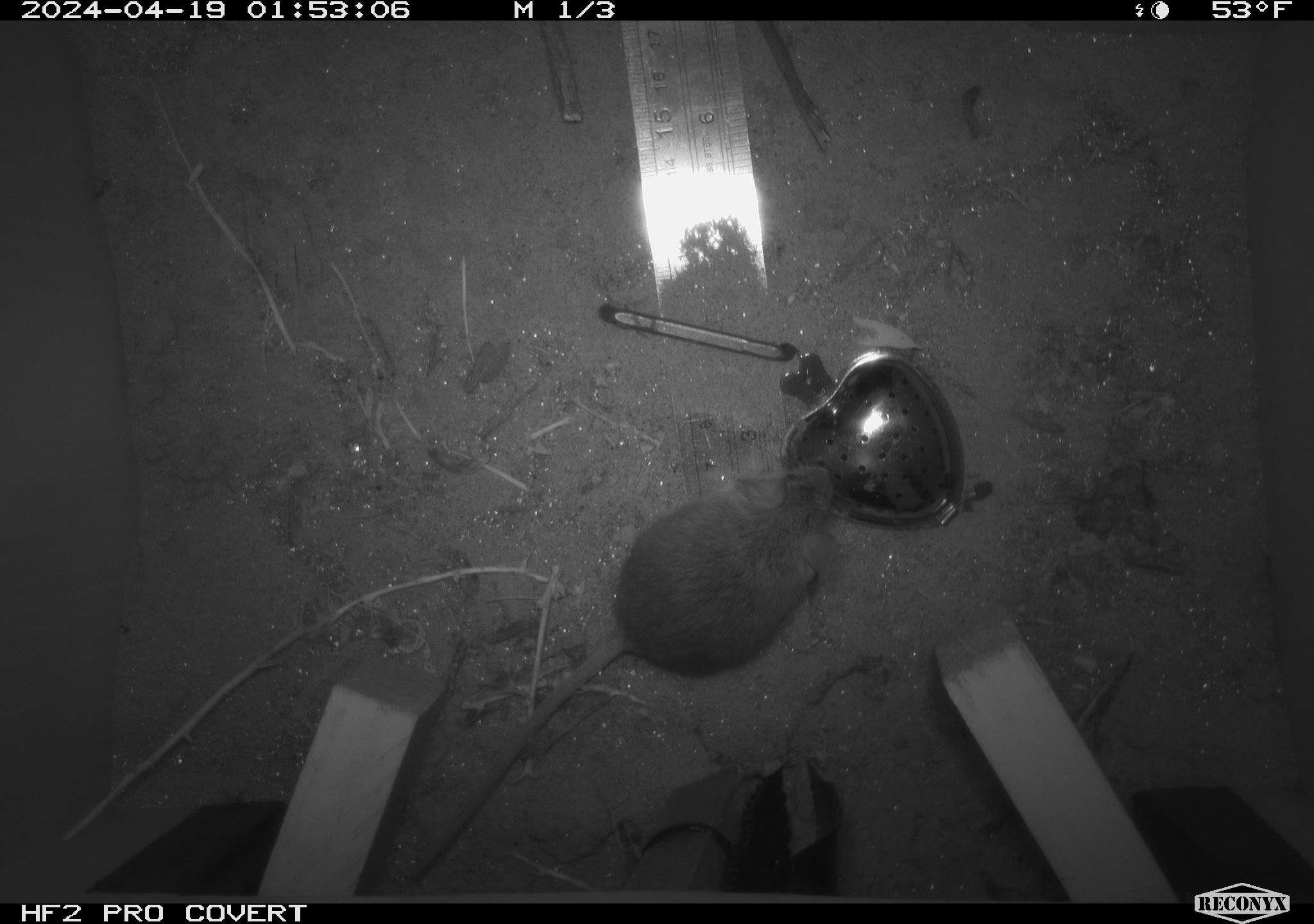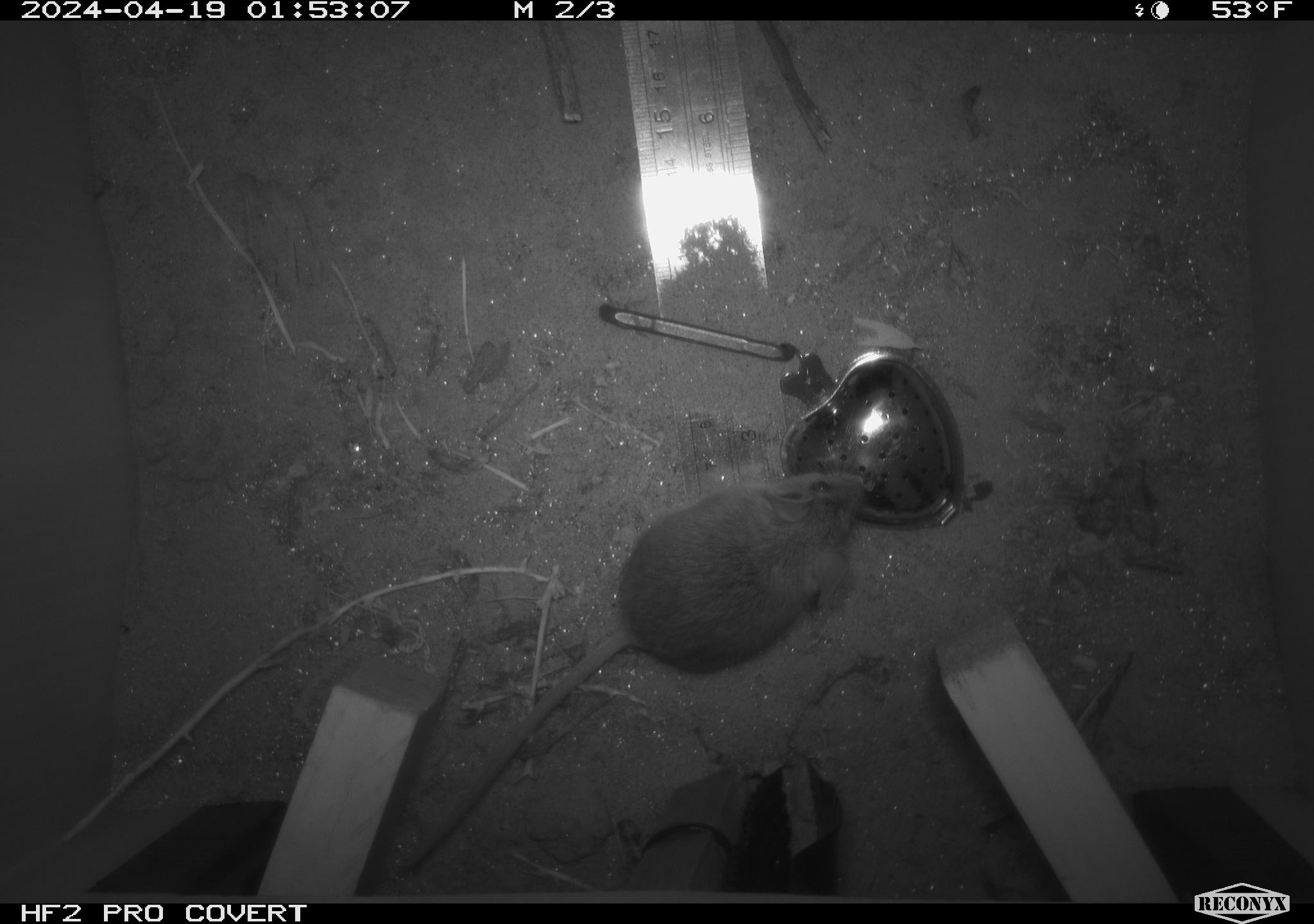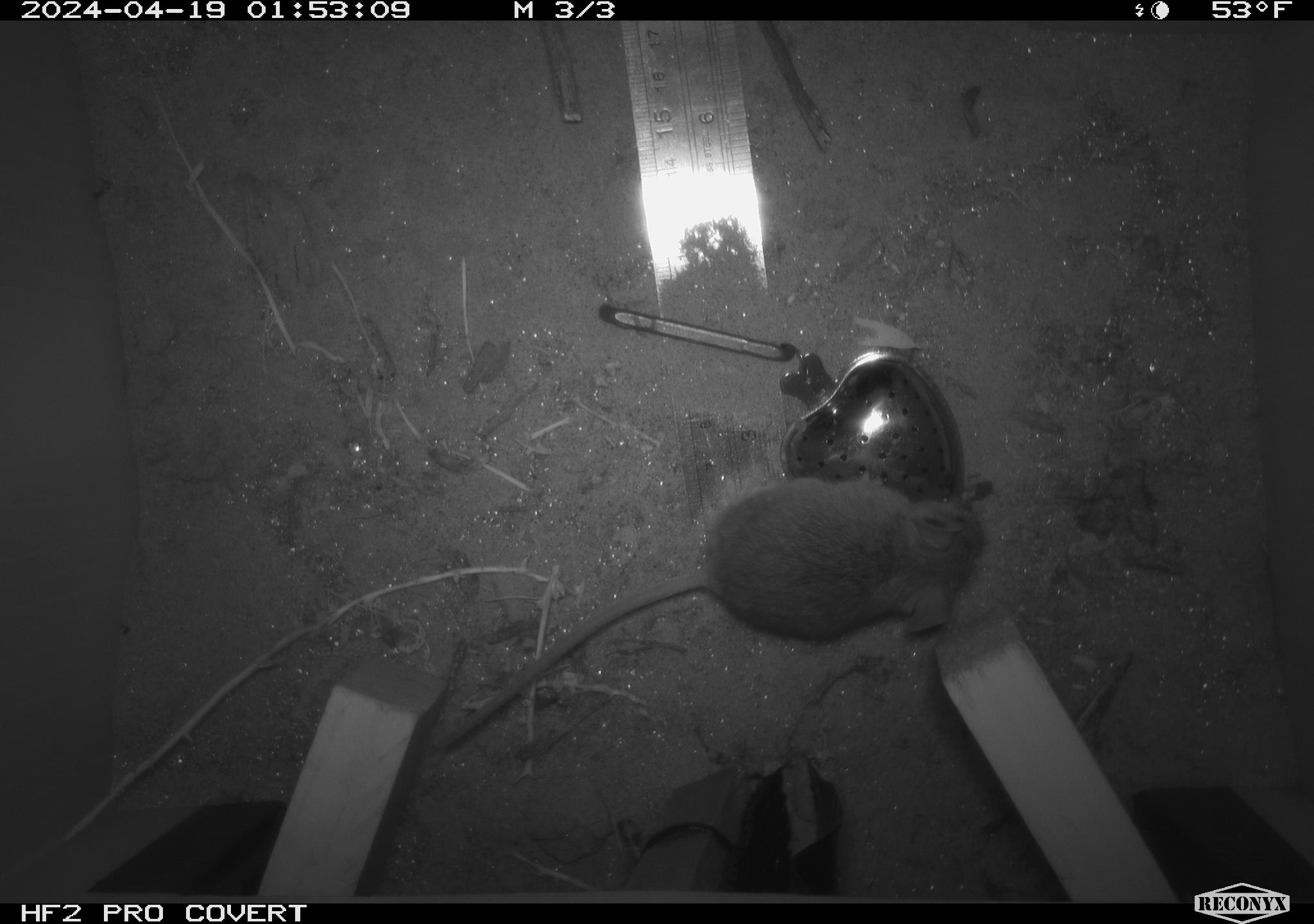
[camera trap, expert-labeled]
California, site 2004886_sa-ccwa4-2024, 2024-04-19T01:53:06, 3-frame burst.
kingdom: Animalia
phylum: Chordata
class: Mammalia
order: Rodentia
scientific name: Rodentia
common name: woodrat or rat or mouse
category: woodrat or rat or mouse species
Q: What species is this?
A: Woodrat or rat or mouse species (woodrat or rat or mouse) (Rodentia).